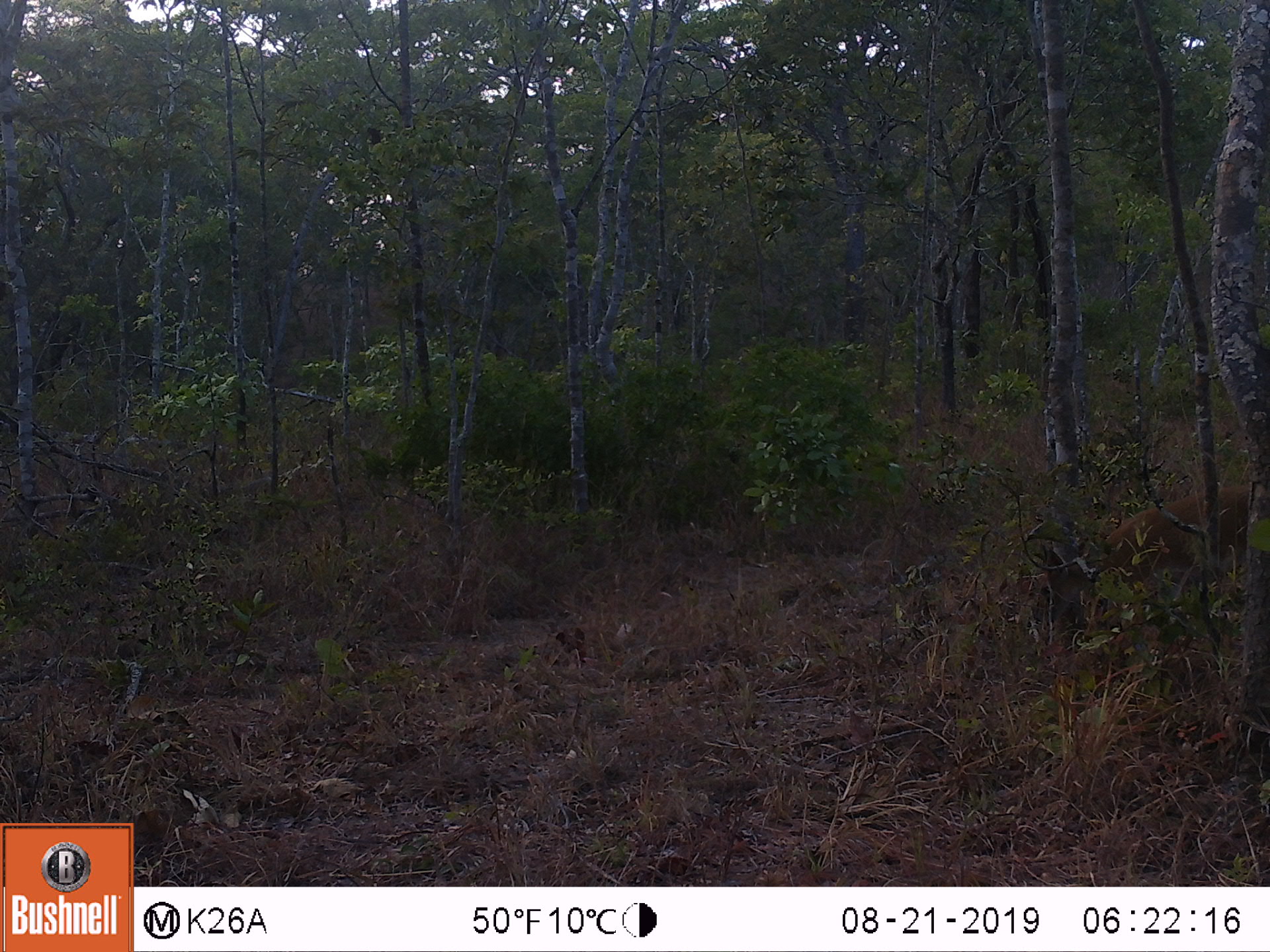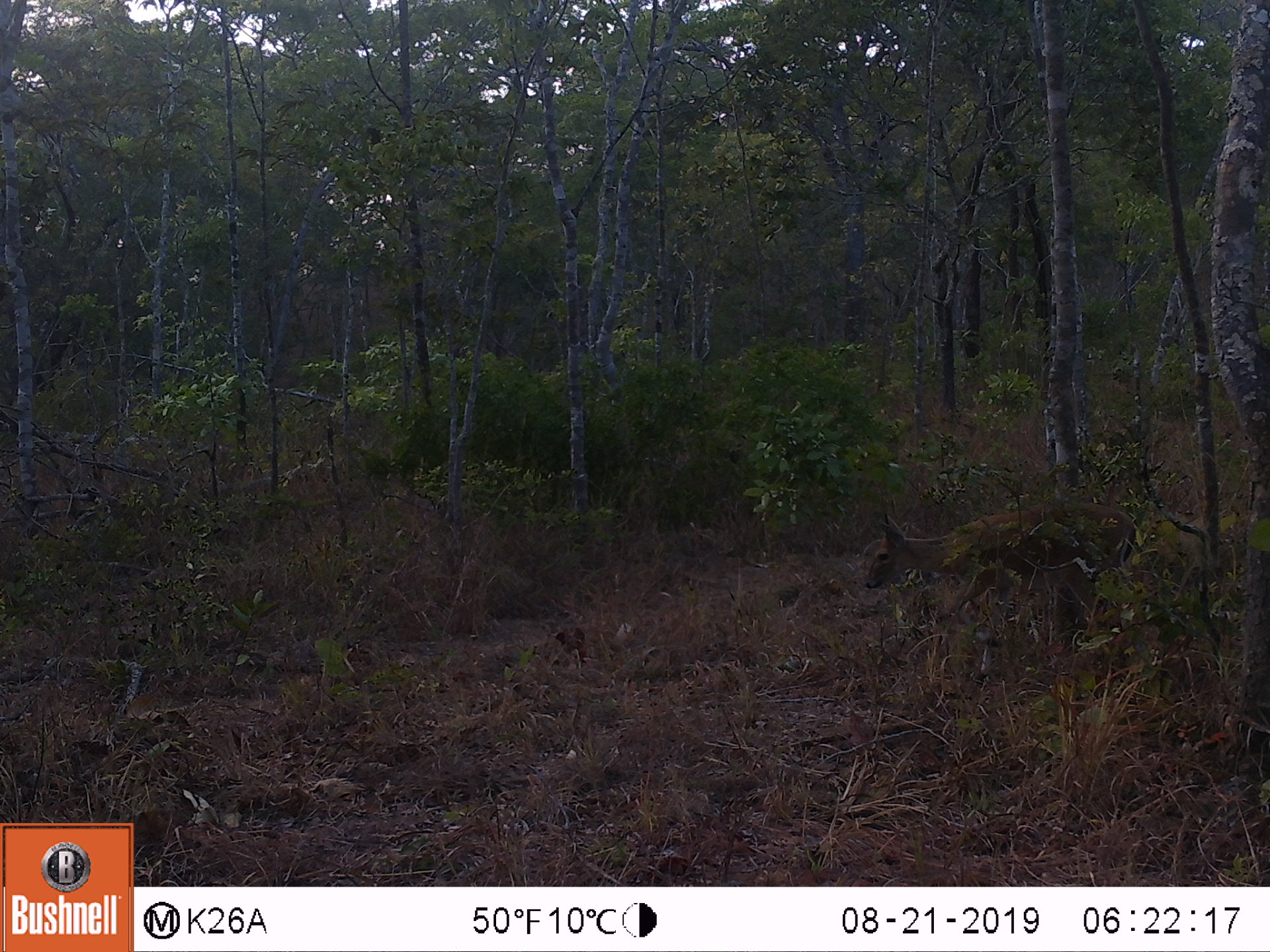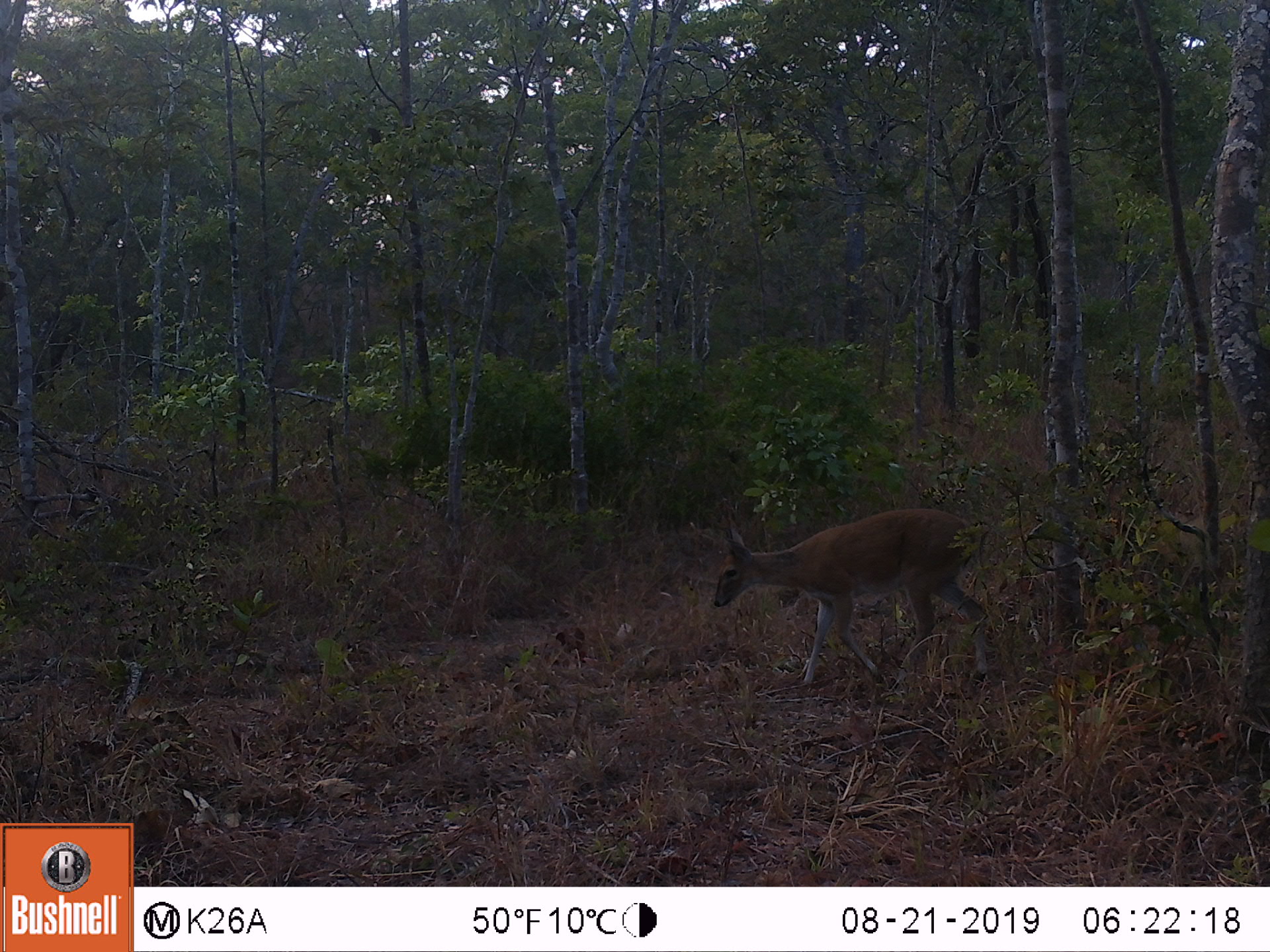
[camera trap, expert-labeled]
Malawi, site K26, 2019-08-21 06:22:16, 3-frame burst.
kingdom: Animalia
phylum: Chordata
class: Mammalia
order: Artiodactyla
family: Bovidae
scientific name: Antilopinae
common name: small antelope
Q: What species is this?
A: Small antelope (Antilopinae).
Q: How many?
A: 1.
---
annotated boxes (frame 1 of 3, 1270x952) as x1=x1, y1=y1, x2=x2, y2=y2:
small antelope: x1=1024, y1=479, x2=1258, y2=630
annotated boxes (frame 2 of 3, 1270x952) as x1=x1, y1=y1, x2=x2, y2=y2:
small antelope: x1=864, y1=503, x2=1136, y2=639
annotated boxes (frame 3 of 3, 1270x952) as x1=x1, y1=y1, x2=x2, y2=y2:
small antelope: x1=712, y1=508, x2=998, y2=684